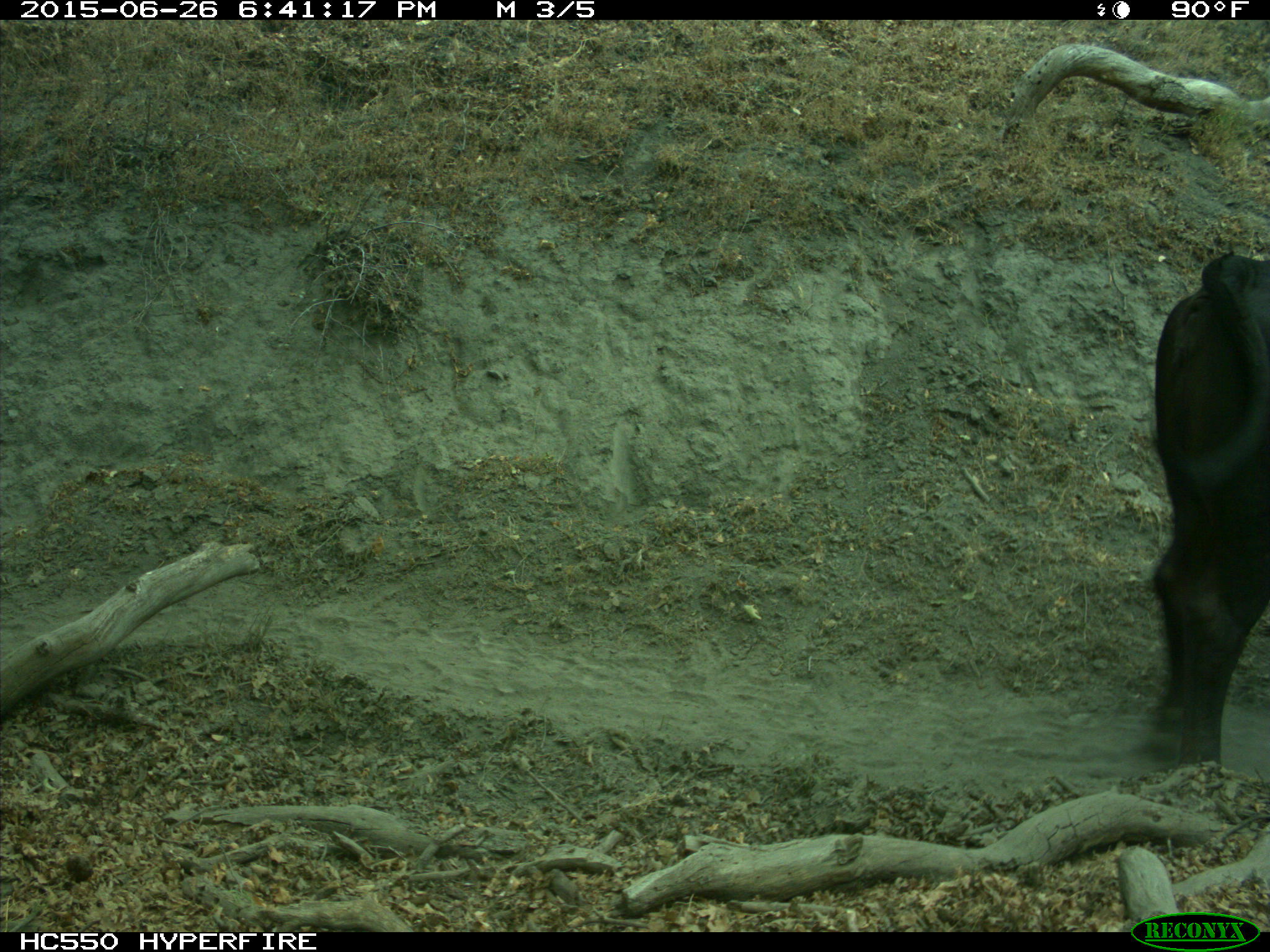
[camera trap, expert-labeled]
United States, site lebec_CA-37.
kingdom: Animalia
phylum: Chordata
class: Mammalia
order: Artiodactyla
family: Bovidae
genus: Bos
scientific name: Bos taurus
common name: domestic cow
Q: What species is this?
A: Bos taurus (domestic cow).